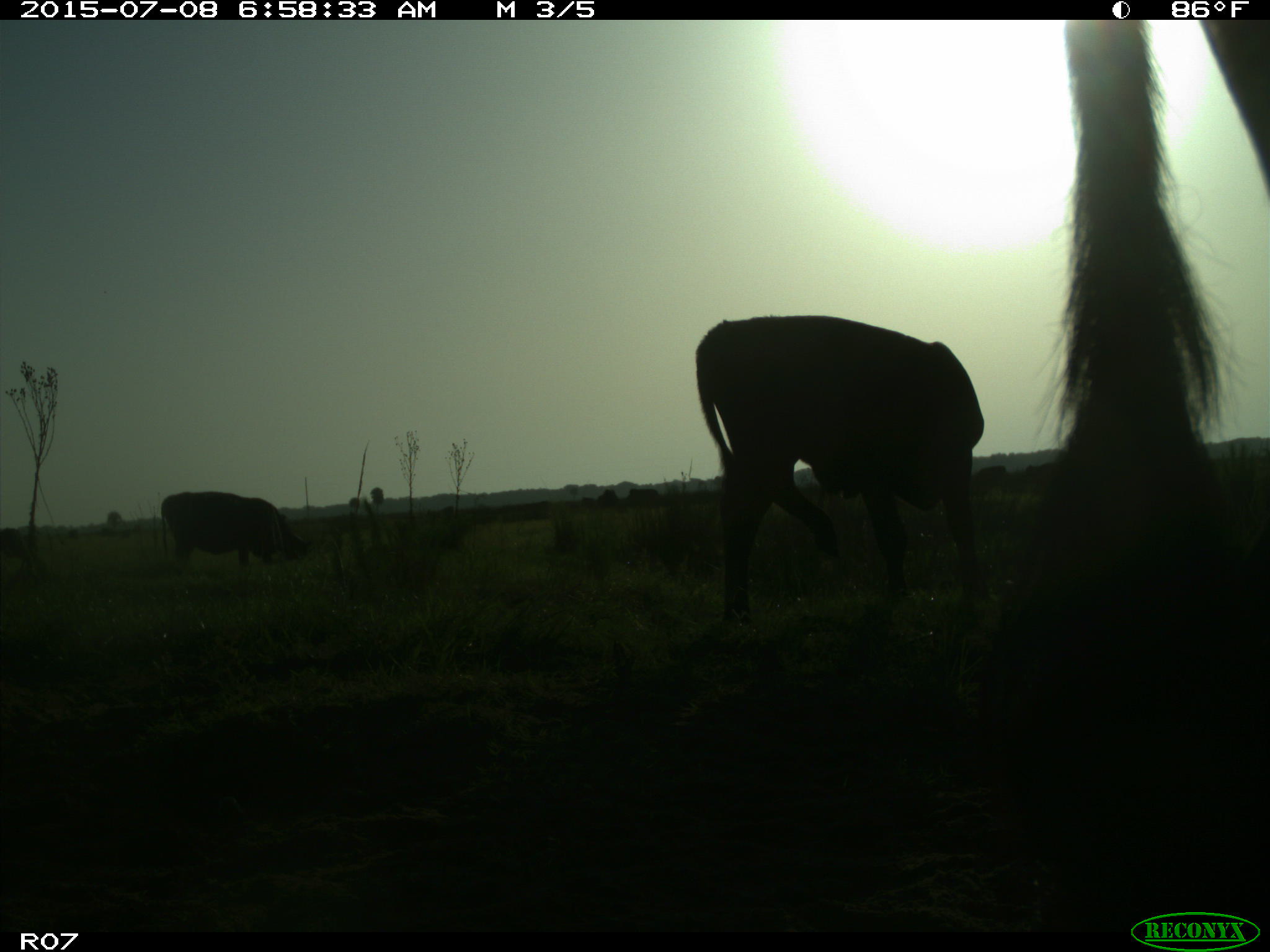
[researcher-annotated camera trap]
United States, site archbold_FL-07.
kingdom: Animalia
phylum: Chordata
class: Mammalia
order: Artiodactyla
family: Bovidae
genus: Bos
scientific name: Bos taurus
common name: domestic cow